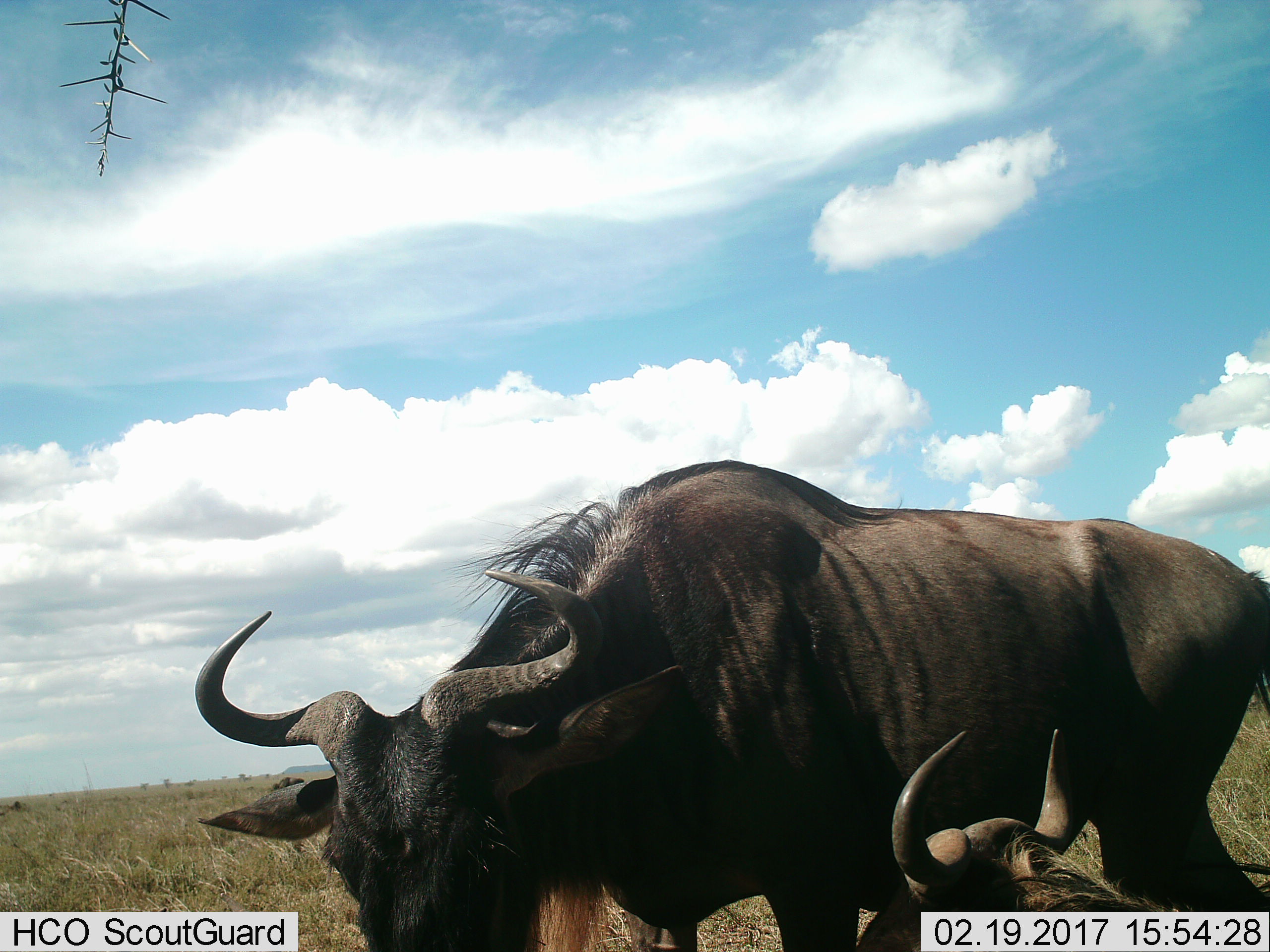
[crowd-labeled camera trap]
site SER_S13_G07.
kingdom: Animalia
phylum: Chordata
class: Mammalia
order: Artiodactyla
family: Bovidae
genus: Connochaetes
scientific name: Connochaetes taurinus taurinus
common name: blue wildebeest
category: wildebeestblue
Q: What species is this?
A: Wildebeestblue (blue wildebeest) (Connochaetes taurinus taurinus).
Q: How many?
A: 2.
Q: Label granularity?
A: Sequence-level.